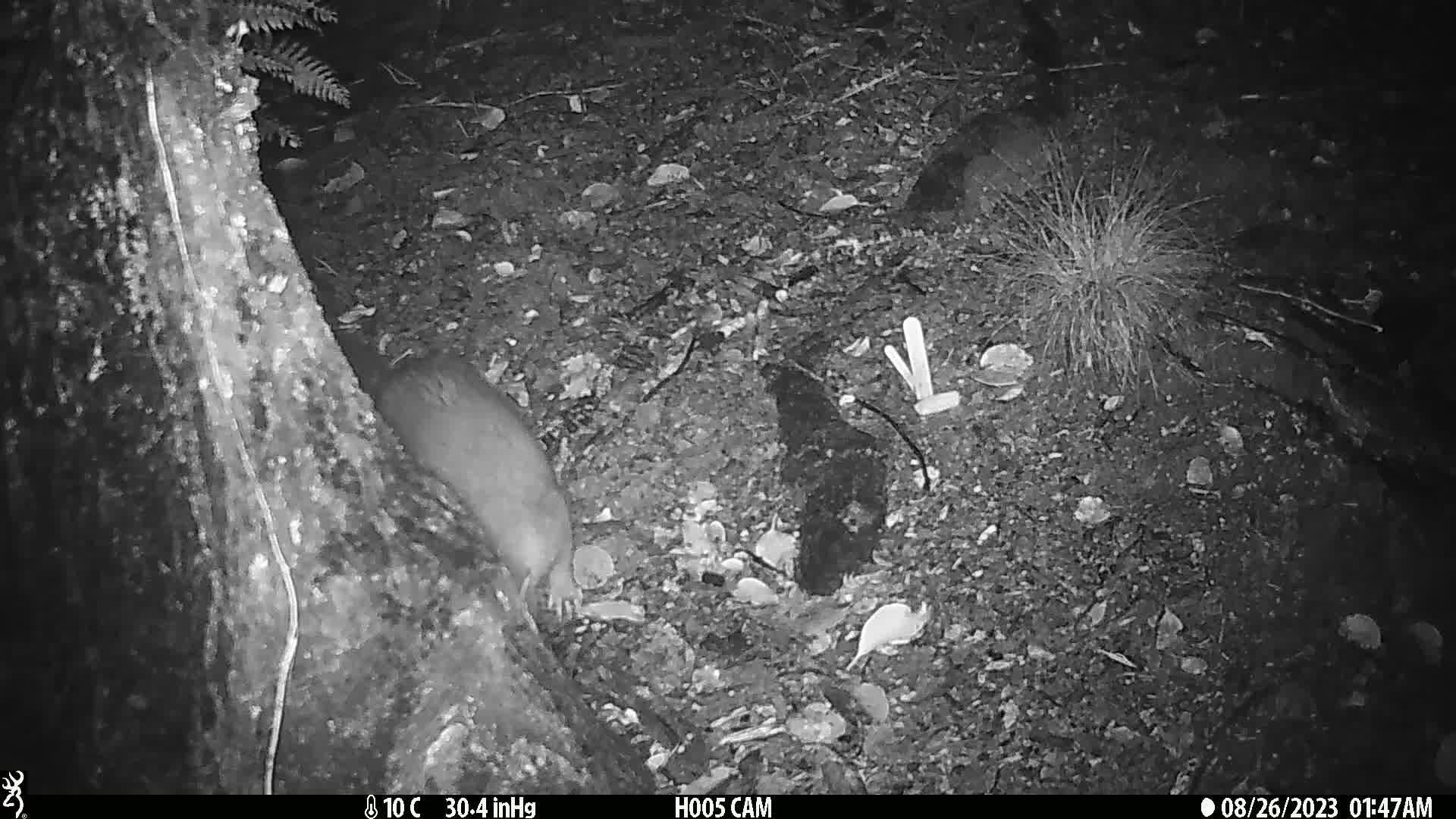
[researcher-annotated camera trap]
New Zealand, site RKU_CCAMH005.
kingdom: Animalia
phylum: Chordata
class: Mammalia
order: Diprotodontia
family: Phalangeridae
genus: Trichosurus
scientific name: Trichosurus vulpecula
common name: common brushtail possum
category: possum